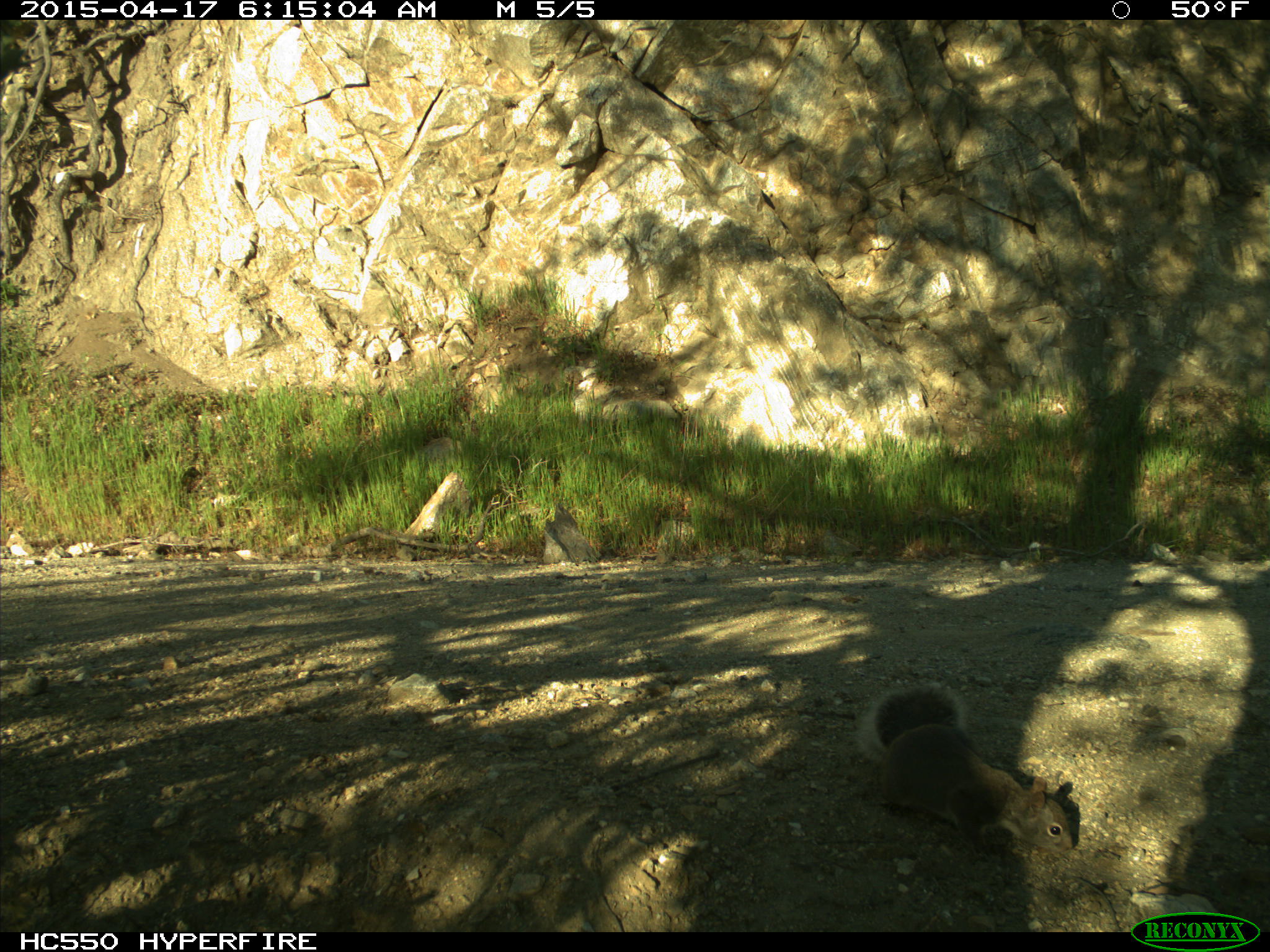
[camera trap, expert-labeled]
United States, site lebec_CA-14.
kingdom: Animalia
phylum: Chordata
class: Mammalia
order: Rodentia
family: Sciuridae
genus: Sciurus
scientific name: Sciurus carolinensis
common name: eastern gray squirrel